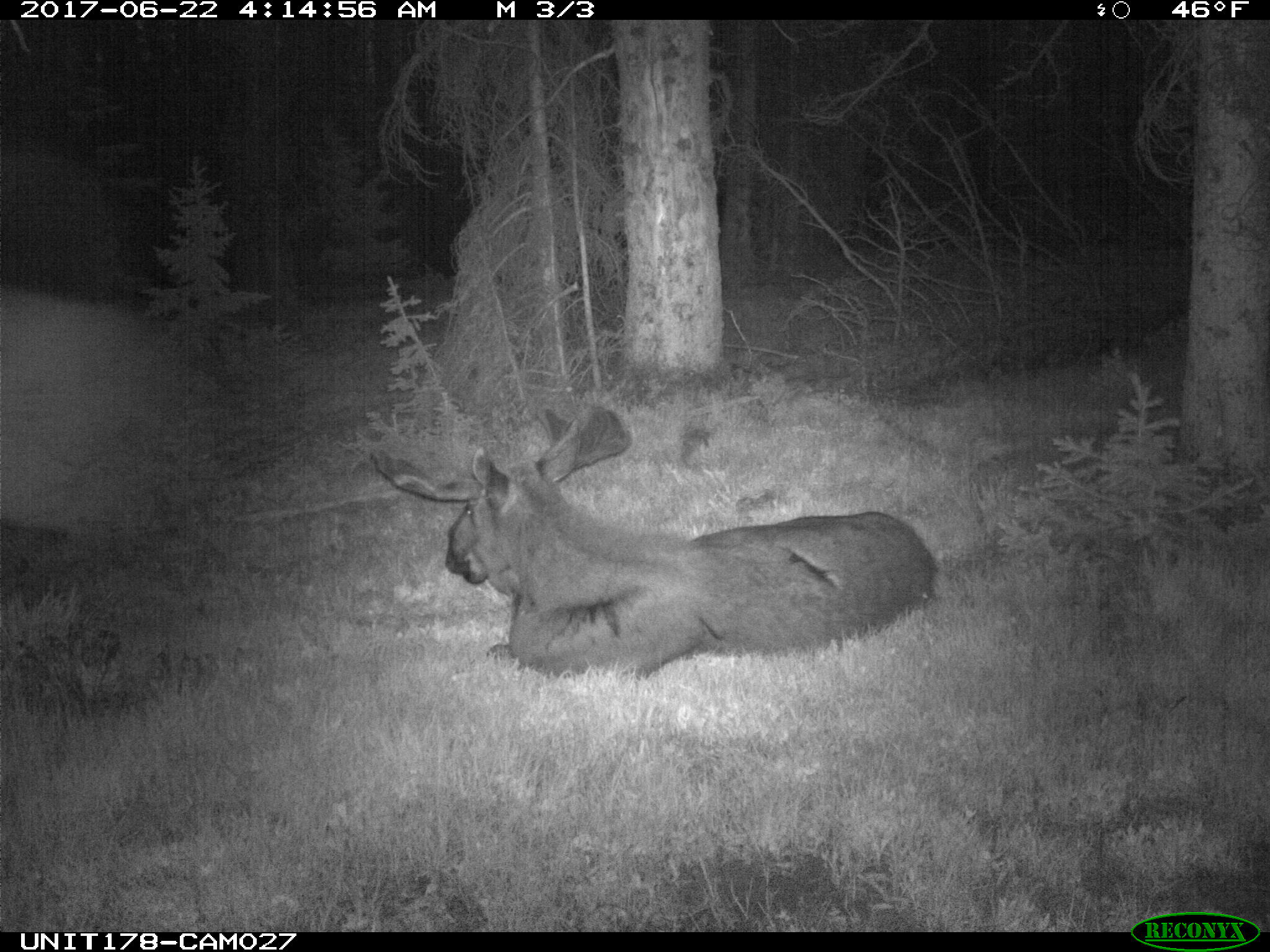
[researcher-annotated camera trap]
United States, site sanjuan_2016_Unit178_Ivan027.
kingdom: Animalia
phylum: Chordata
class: Mammalia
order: Artiodactyla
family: Cervidae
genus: Alces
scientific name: Alces alces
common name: moose